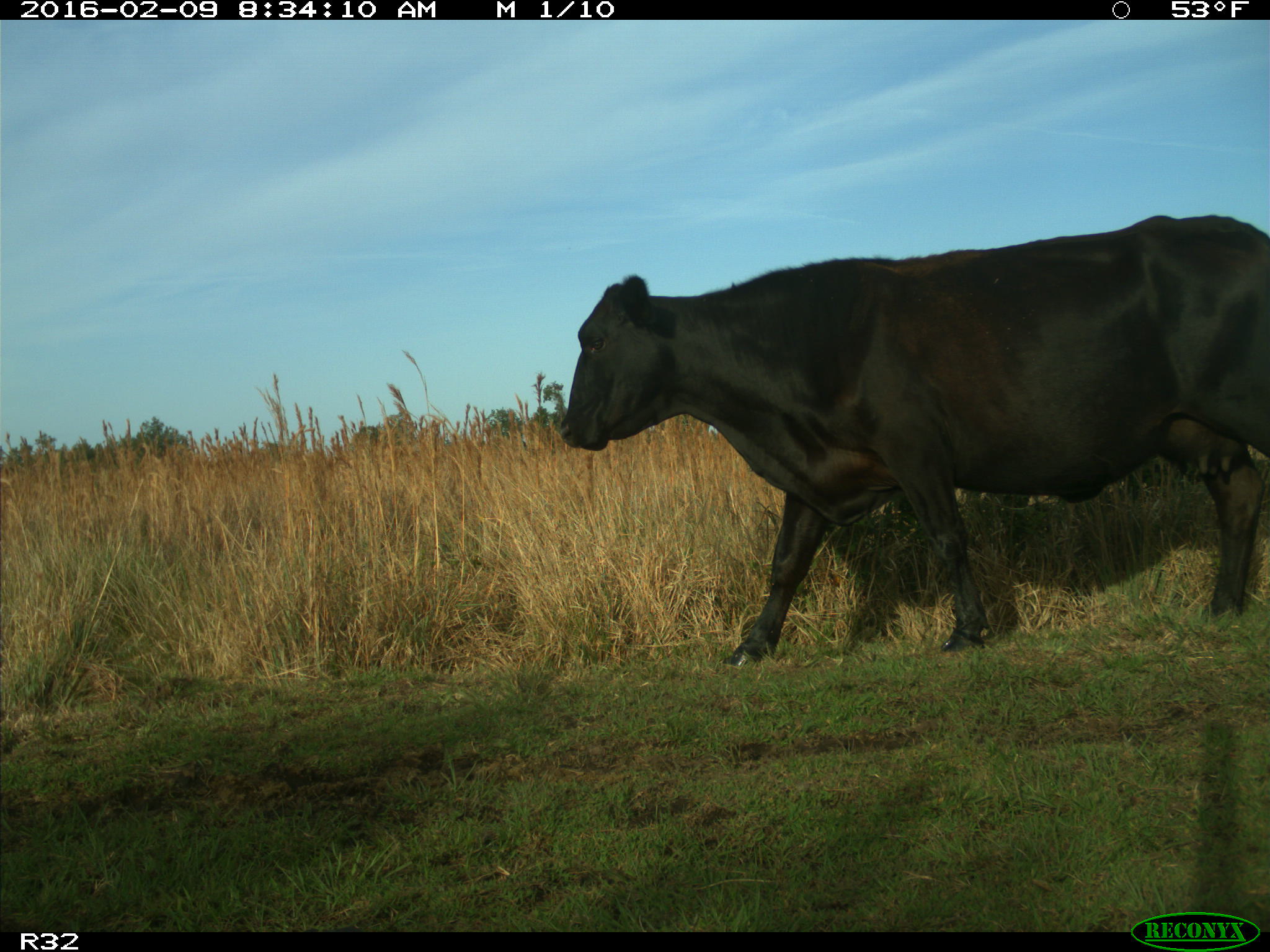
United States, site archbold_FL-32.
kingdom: Animalia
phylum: Chordata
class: Mammalia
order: Artiodactyla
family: Bovidae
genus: Bos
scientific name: Bos taurus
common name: domestic cow